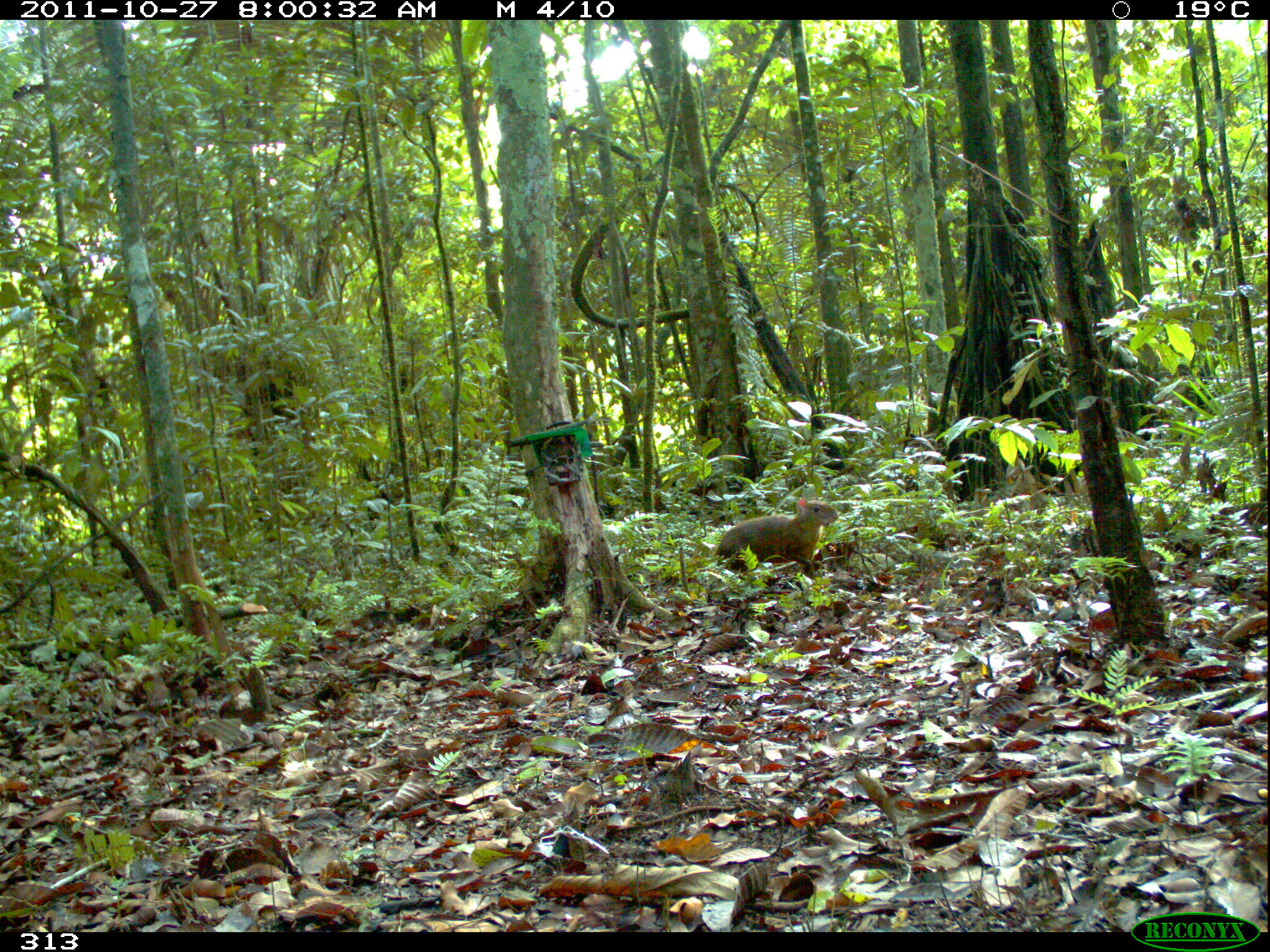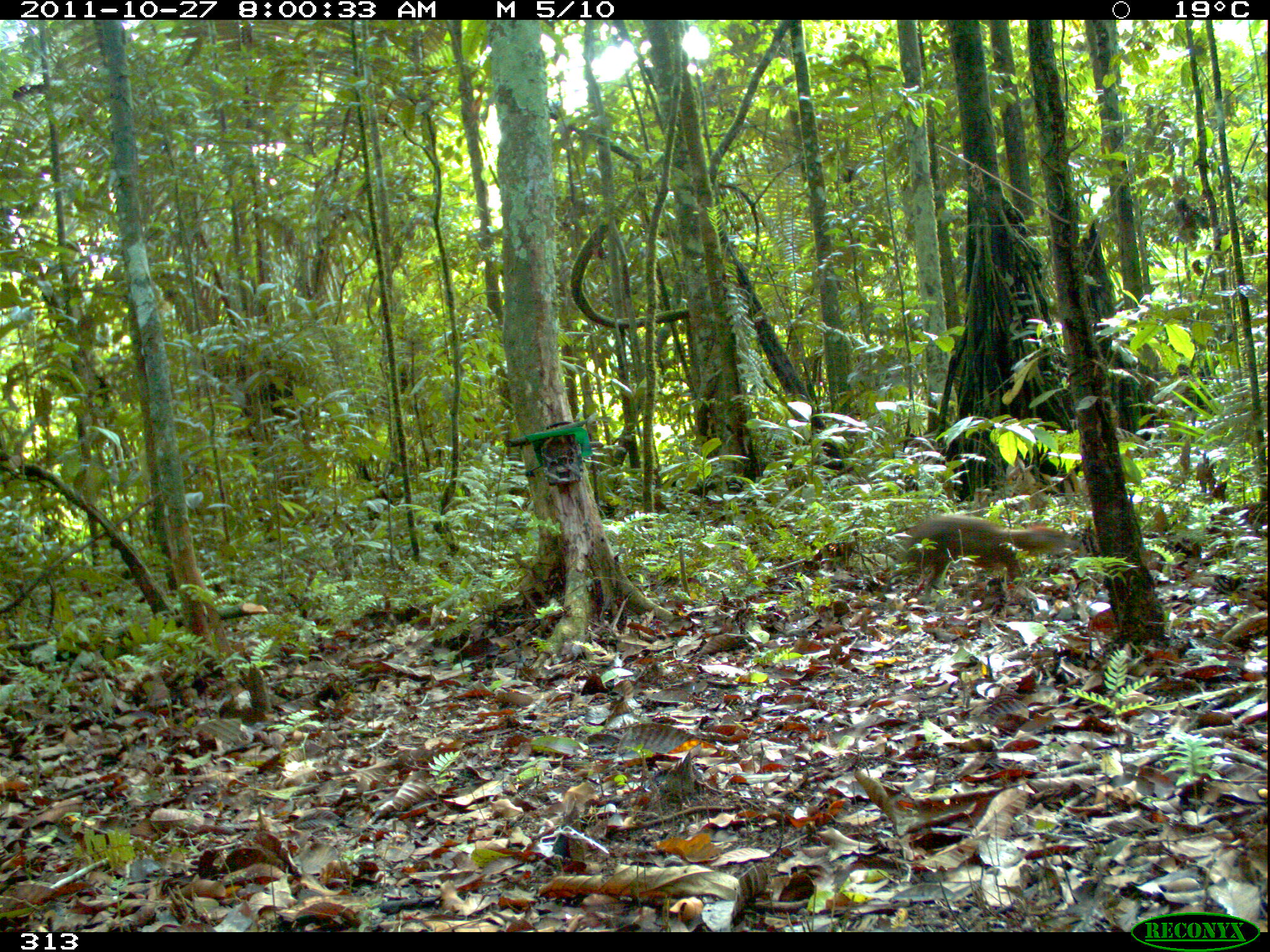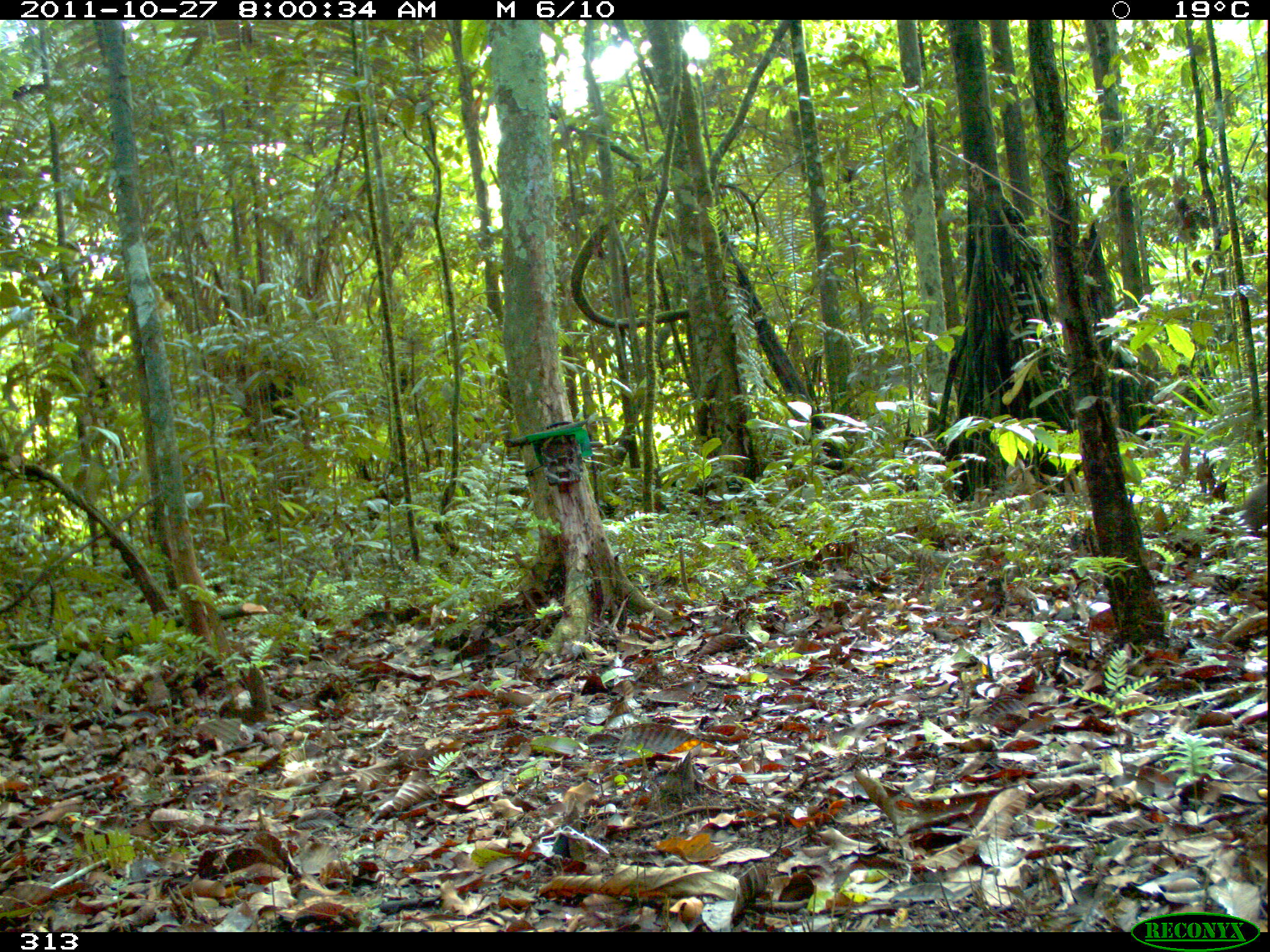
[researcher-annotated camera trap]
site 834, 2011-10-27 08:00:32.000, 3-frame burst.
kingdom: Animalia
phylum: Chordata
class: Mammalia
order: Rodentia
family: Dasyproctidae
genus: Dasyprocta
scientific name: Dasyprocta punctata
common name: central american agouti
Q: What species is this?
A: Dasyprocta punctata (central american agouti).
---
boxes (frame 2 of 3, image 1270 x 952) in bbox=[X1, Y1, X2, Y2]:
dasyprocta punctata: bbox=[902, 514, 1075, 594]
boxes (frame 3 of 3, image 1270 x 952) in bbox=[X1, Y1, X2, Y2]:
dasyprocta punctata: bbox=[1242, 484, 1267, 537]